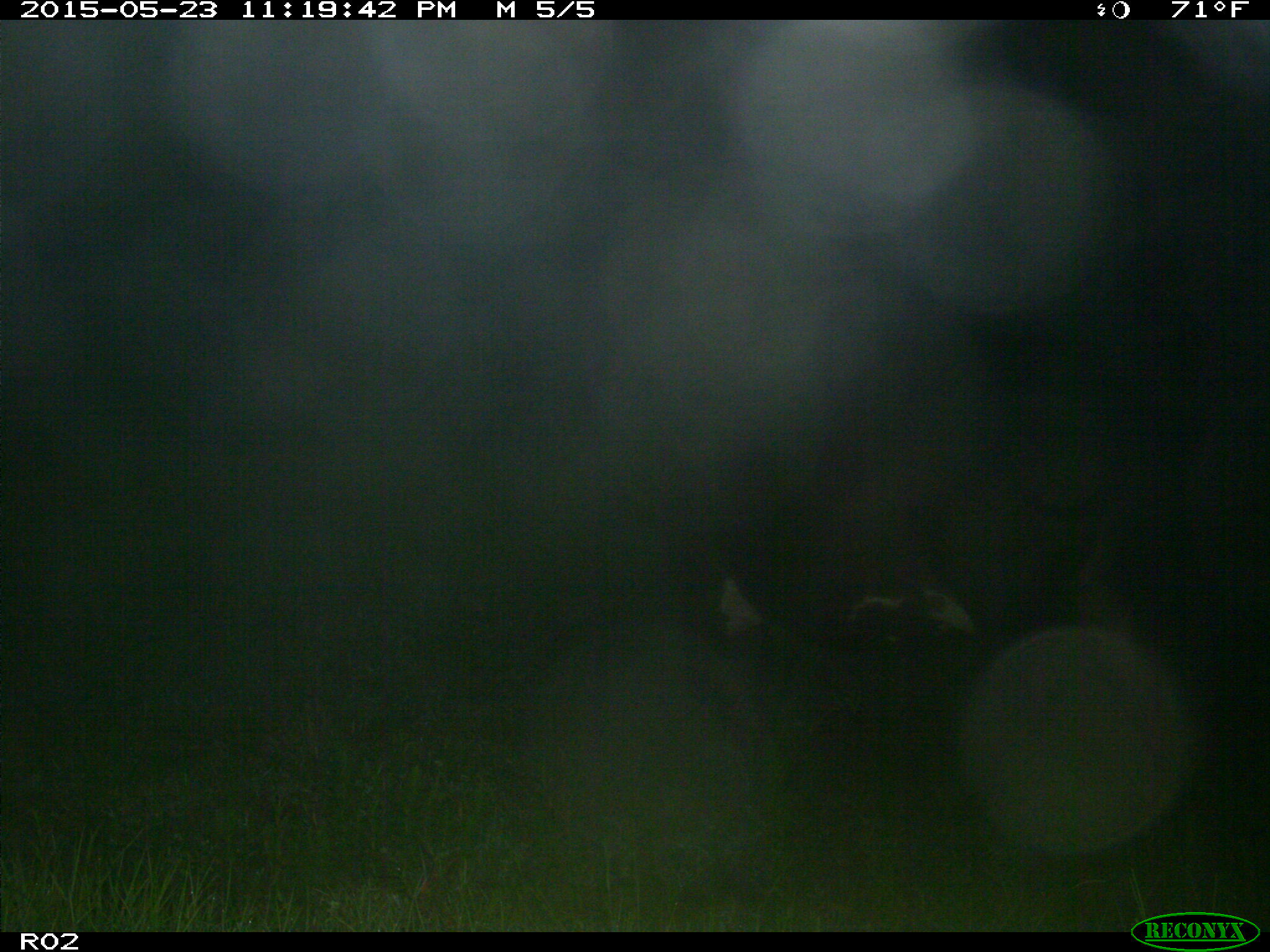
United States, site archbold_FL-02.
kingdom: Animalia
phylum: Chordata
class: Mammalia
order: Artiodactyla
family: Bovidae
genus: Bos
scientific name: Bos taurus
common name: domestic cow